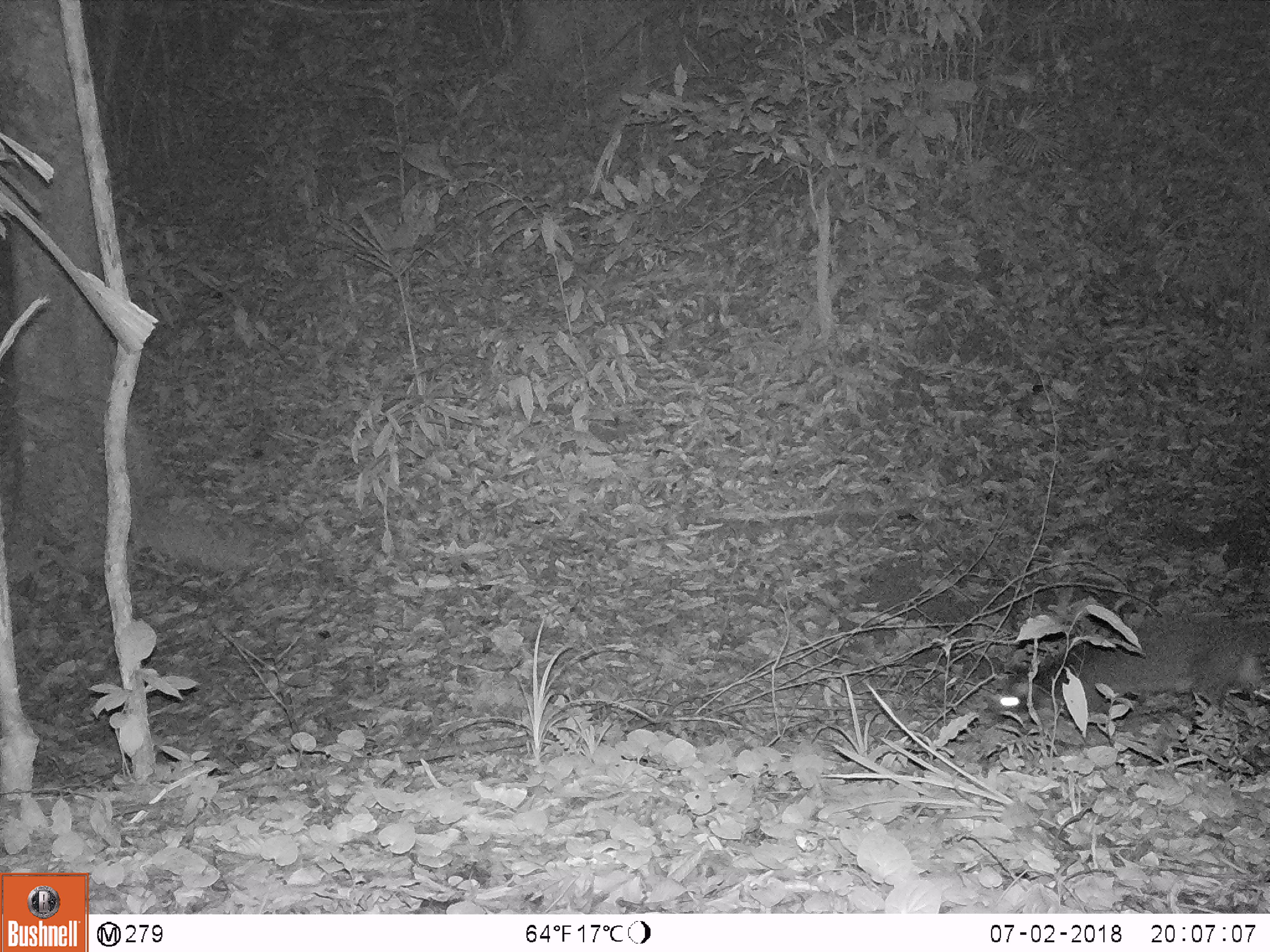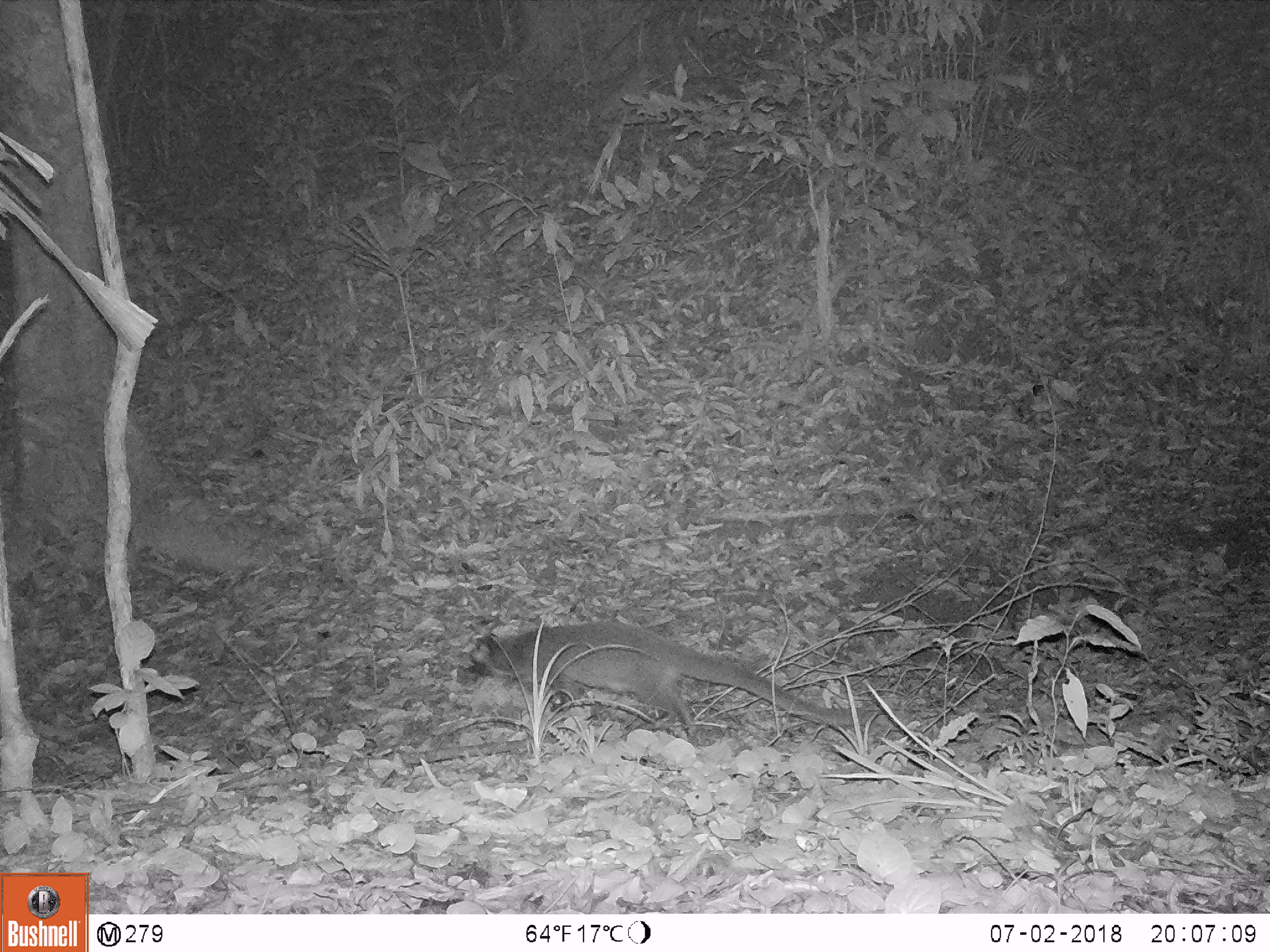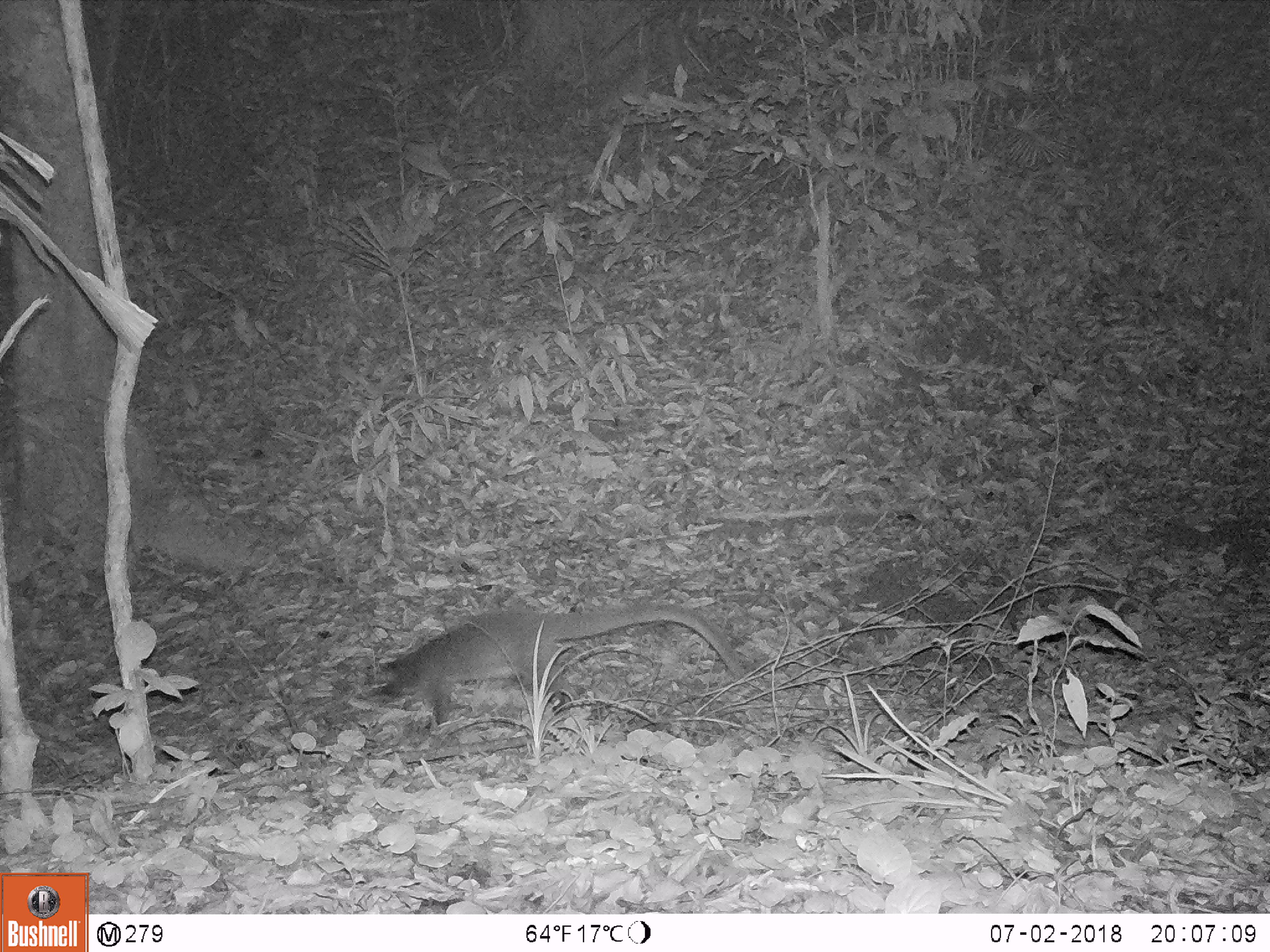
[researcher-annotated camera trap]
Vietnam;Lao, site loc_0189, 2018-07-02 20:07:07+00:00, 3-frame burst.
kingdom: Animalia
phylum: Chordata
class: Mammalia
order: Carnivora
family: Viverridae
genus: Paguma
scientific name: Paguma larvata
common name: masked palm civet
Masked palm civet (Paguma larvata). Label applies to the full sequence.